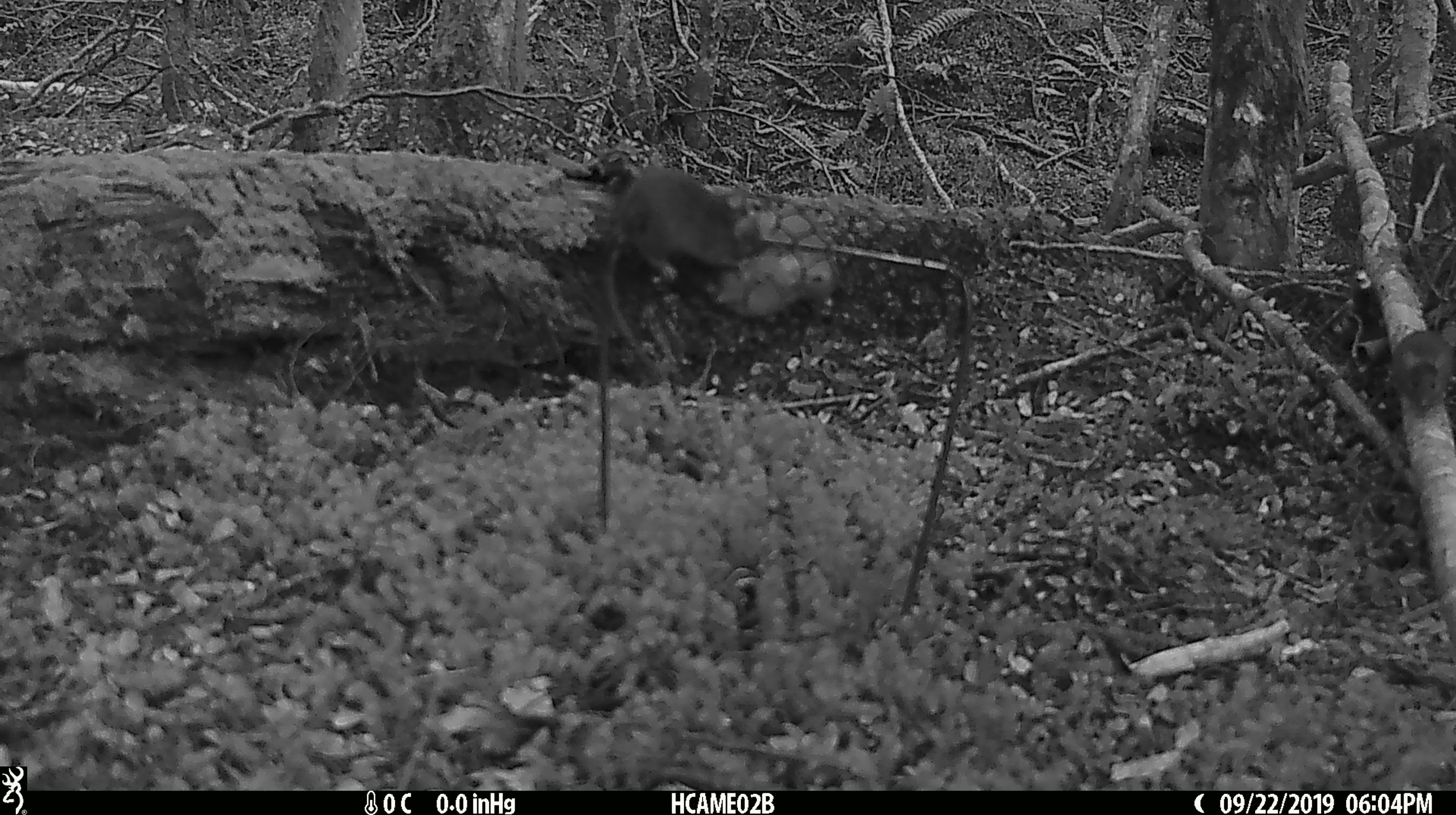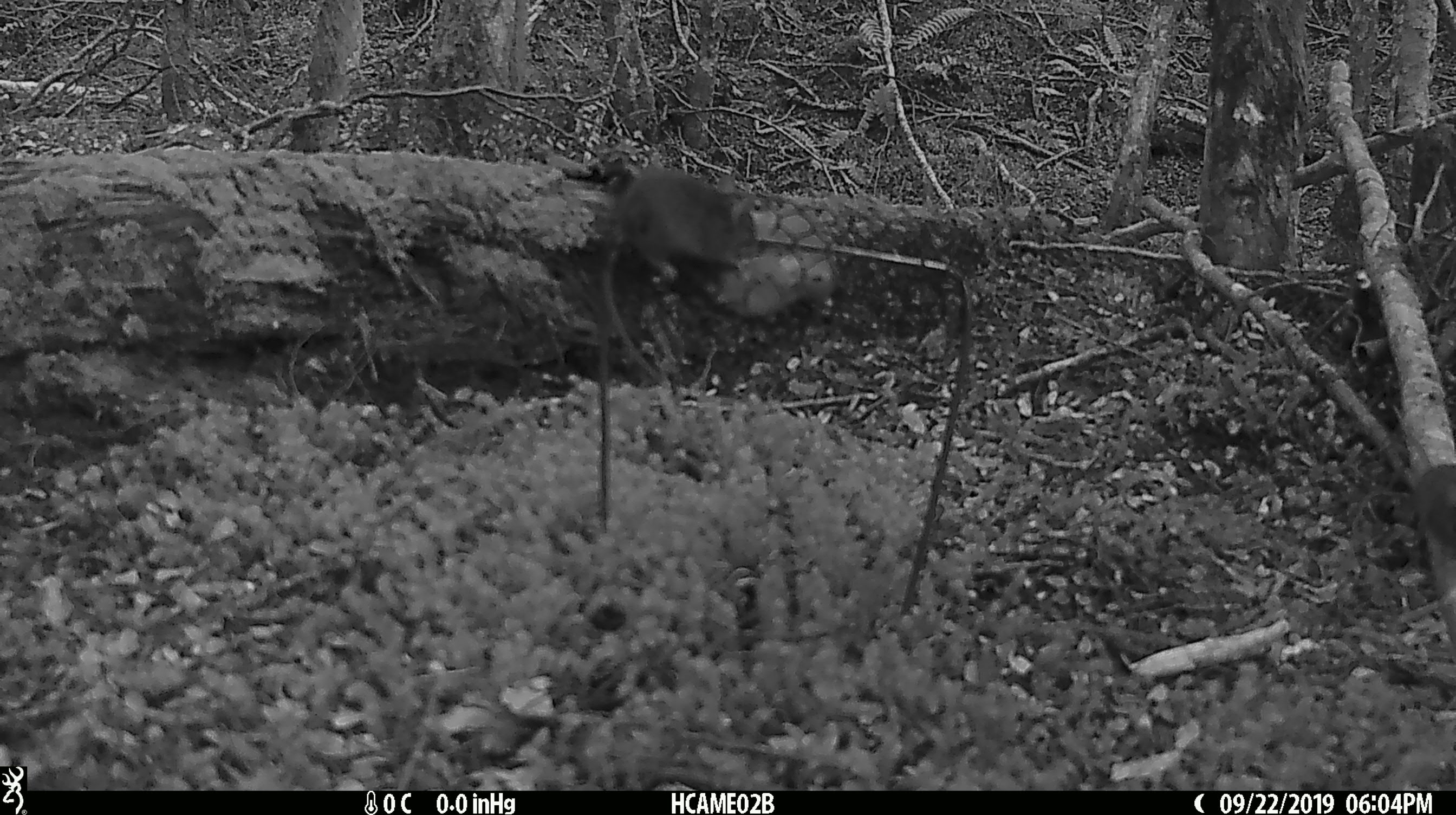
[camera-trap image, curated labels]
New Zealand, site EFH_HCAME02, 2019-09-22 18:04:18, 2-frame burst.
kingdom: Animalia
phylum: Chordata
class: Mammalia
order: Rodentia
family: Muridae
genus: Mus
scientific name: Mus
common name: mouse